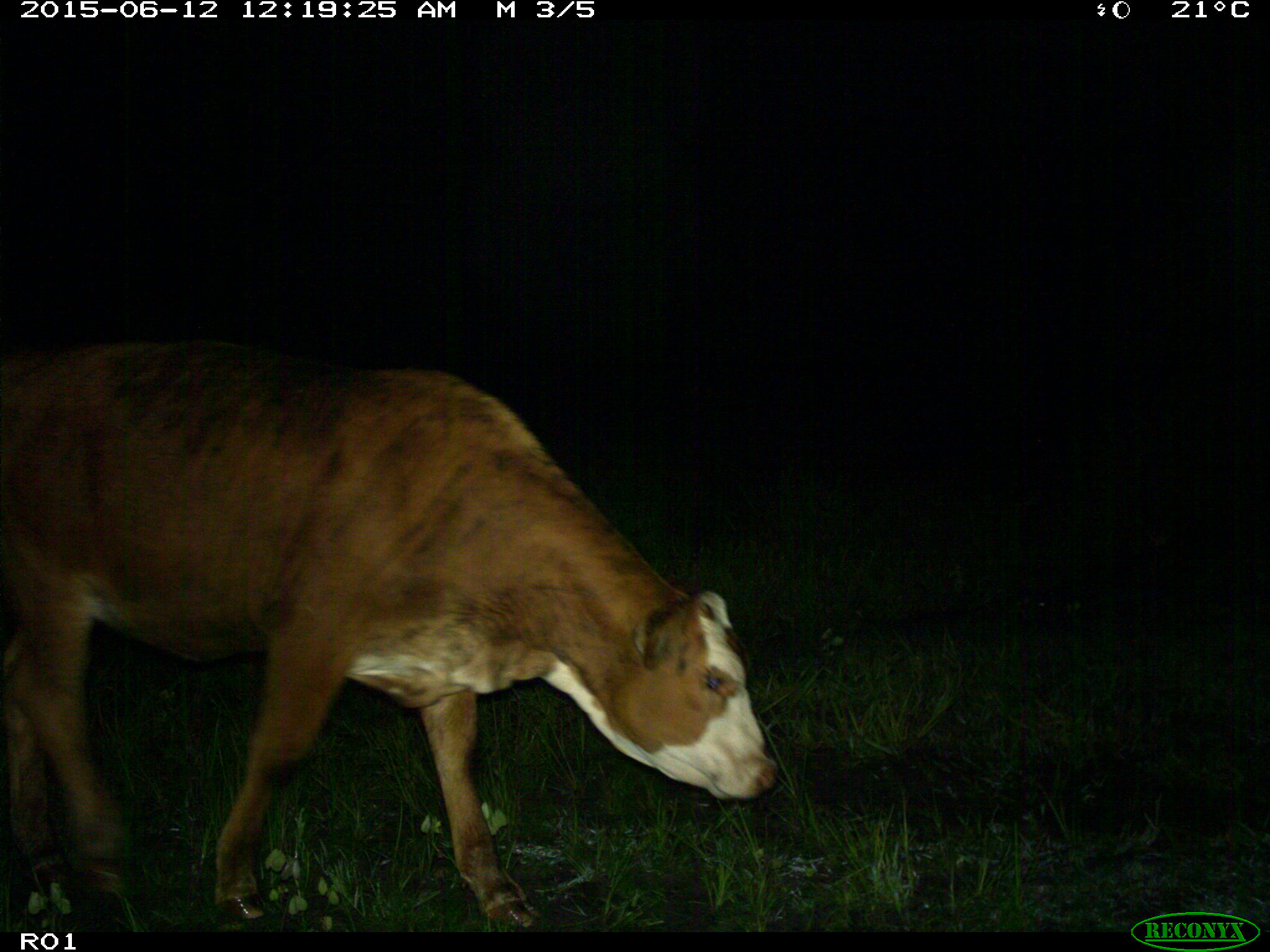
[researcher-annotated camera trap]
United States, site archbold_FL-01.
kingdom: Animalia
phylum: Chordata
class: Mammalia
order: Artiodactyla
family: Bovidae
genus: Bos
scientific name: Bos taurus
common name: domestic cow